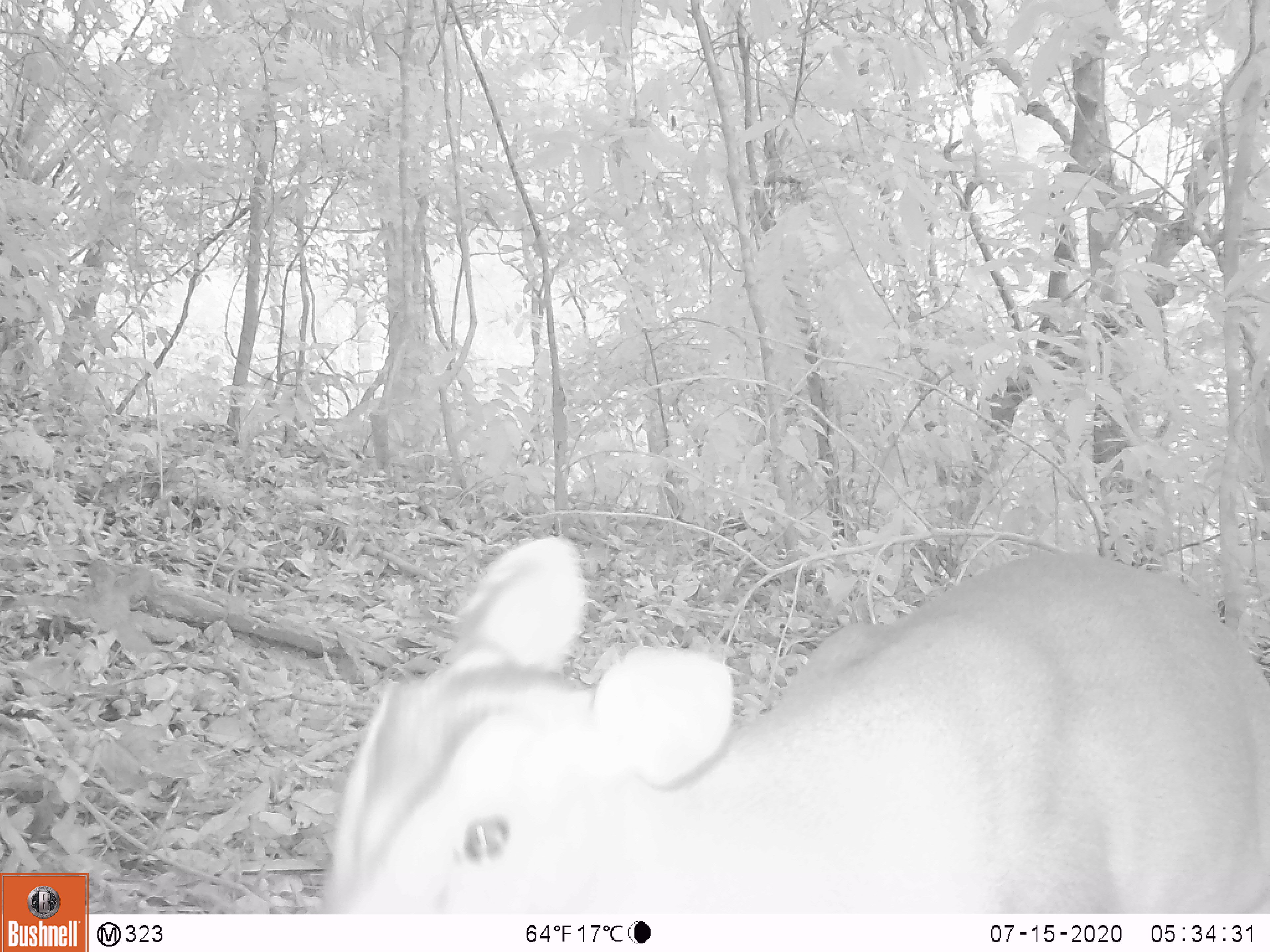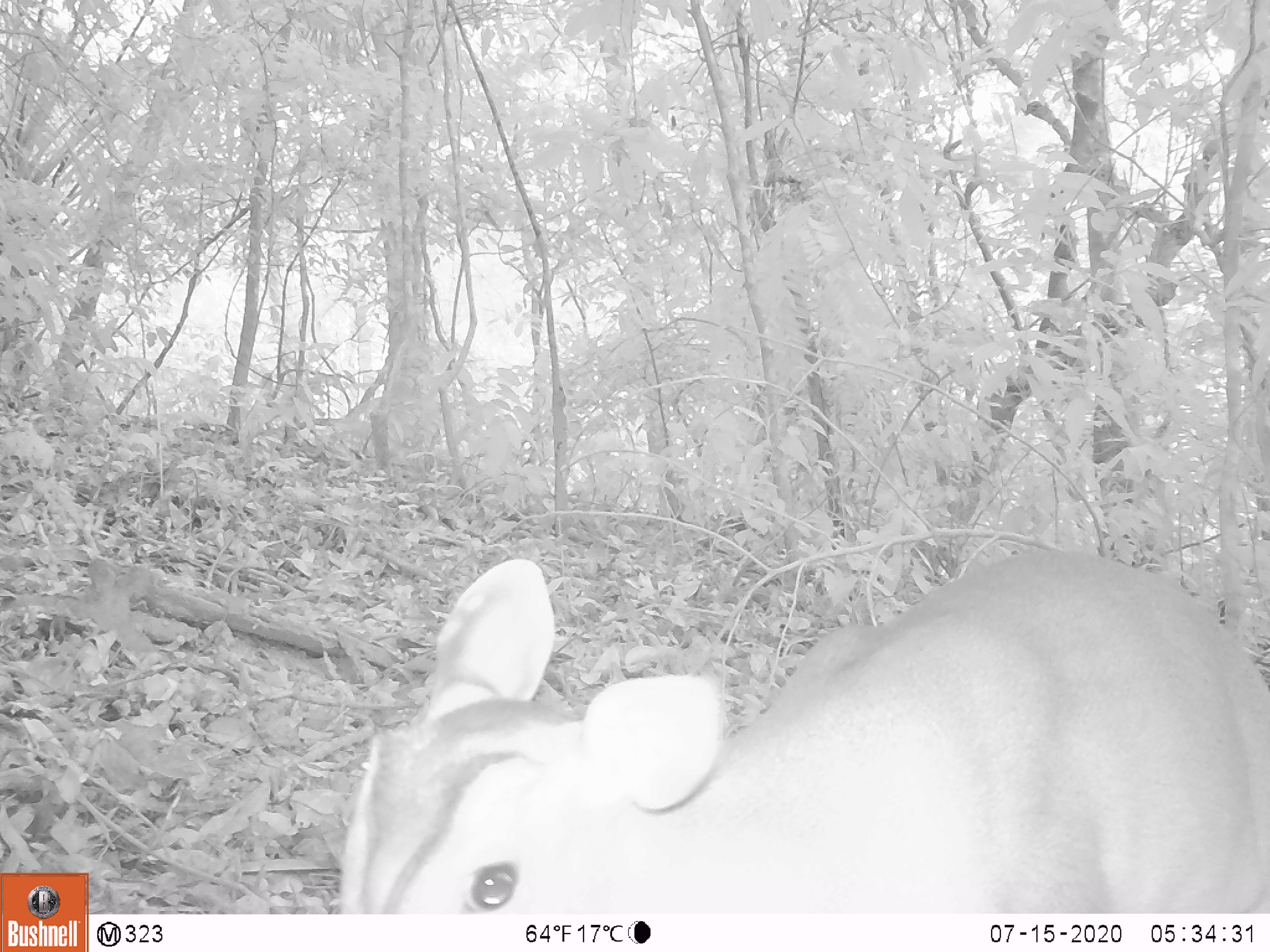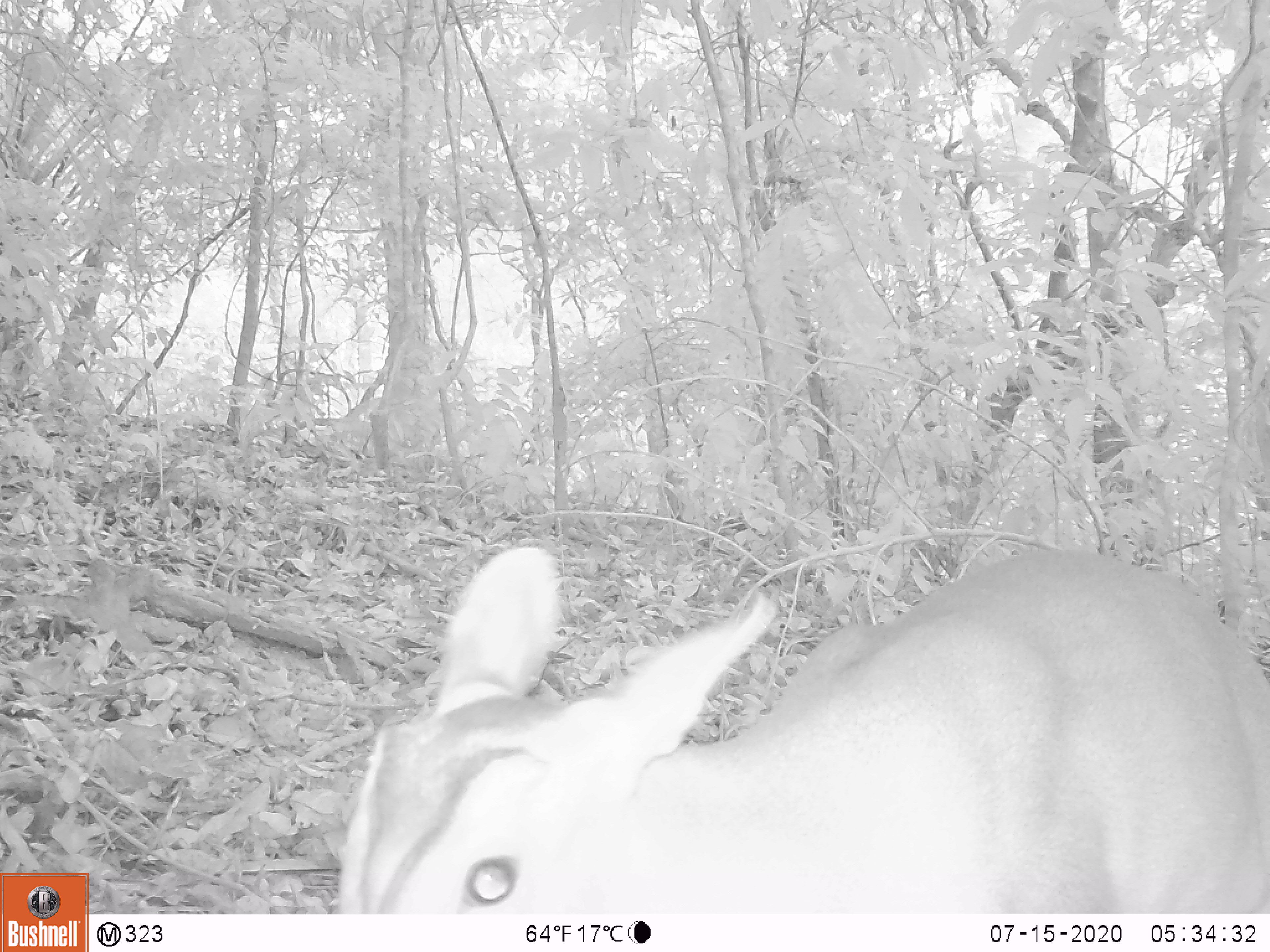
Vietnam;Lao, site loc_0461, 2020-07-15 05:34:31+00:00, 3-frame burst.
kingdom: Animalia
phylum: Chordata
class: Mammalia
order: Artiodactyla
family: Cervidae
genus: Muntiacus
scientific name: Muntiacus vuquangensis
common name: large-antlered muntjac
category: large antlered muntjac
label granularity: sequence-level